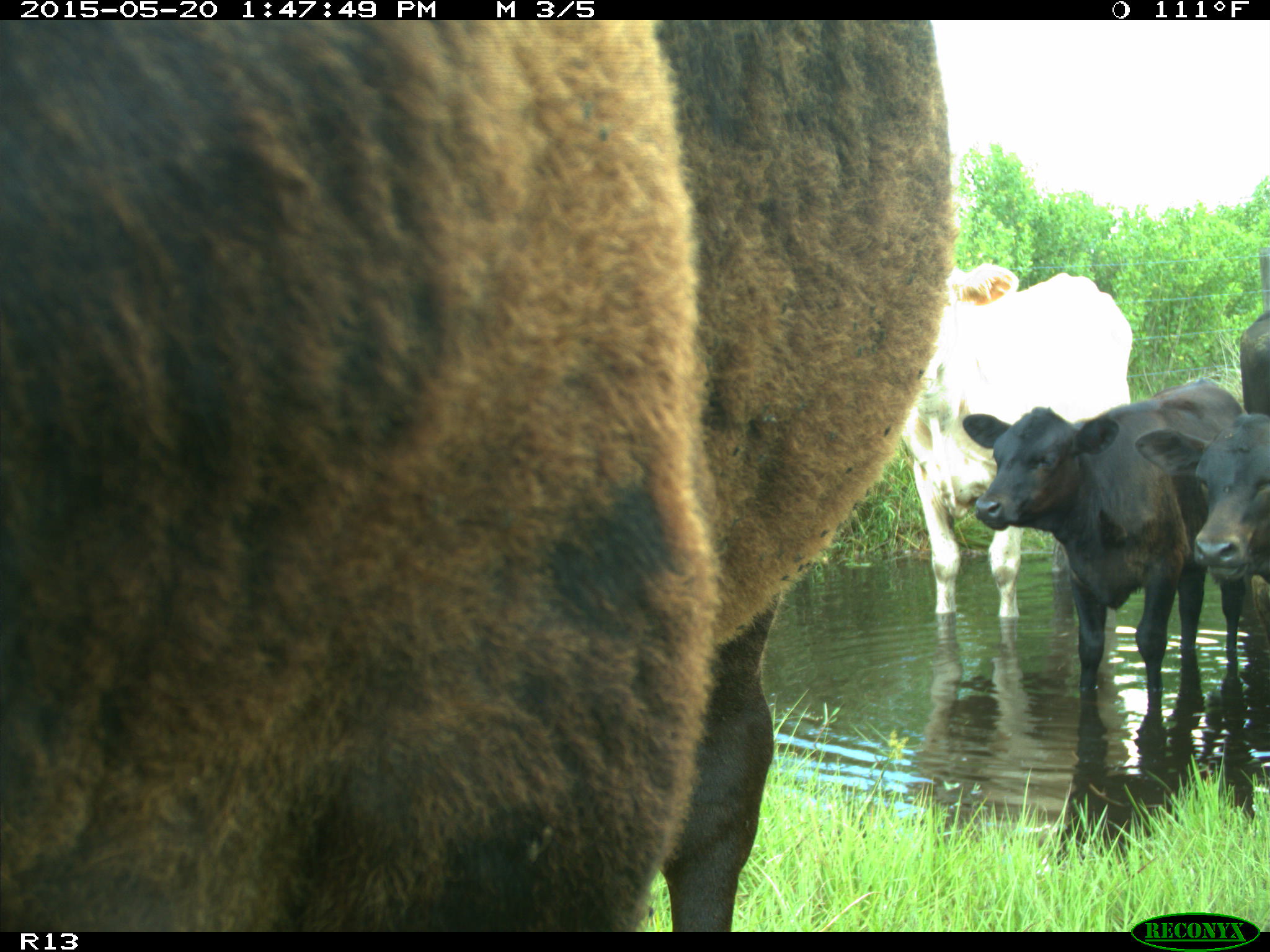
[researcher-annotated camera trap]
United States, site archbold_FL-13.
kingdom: Animalia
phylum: Chordata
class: Mammalia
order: Artiodactyla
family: Bovidae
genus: Bos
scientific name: Bos taurus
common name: domestic cow